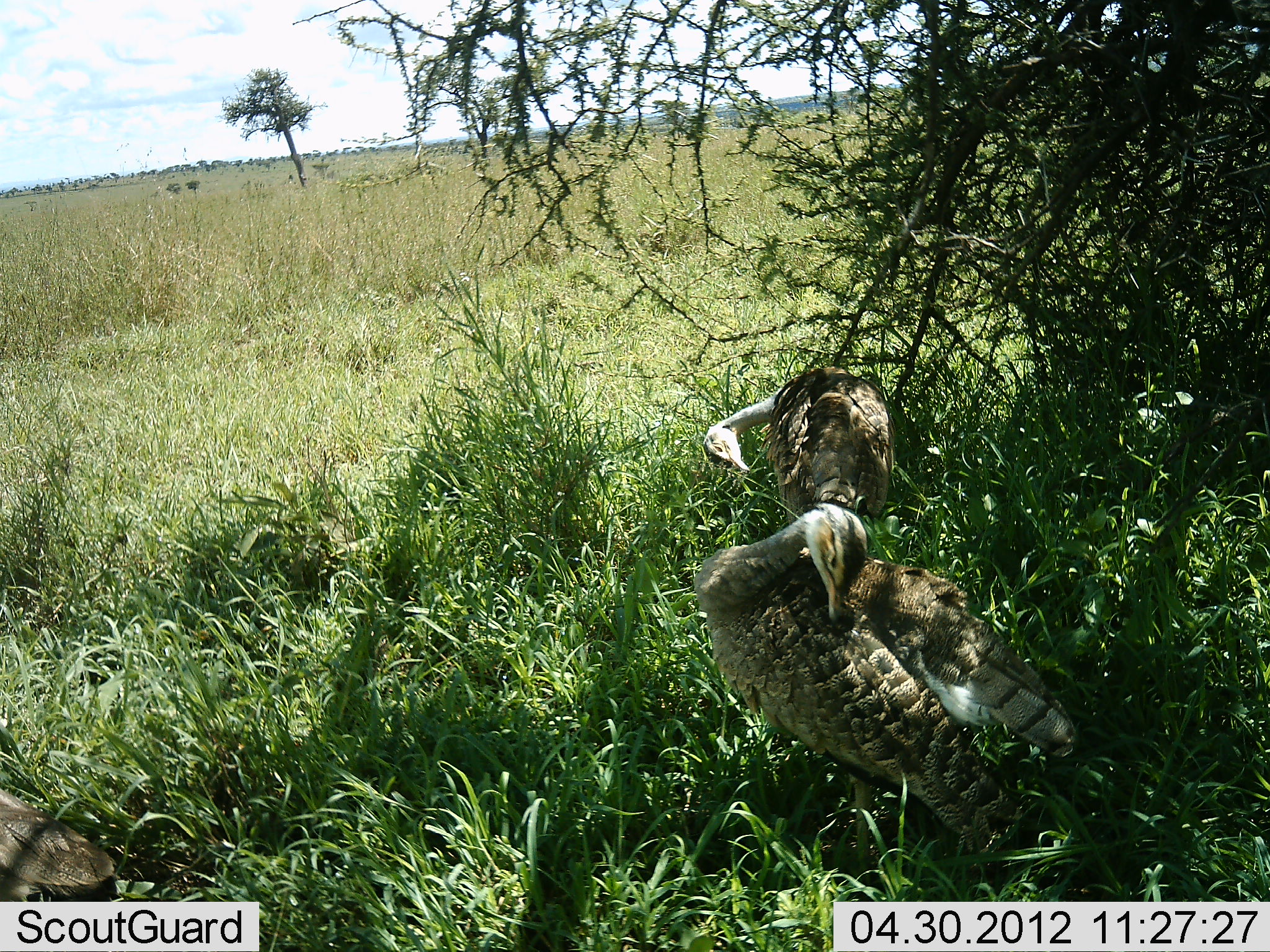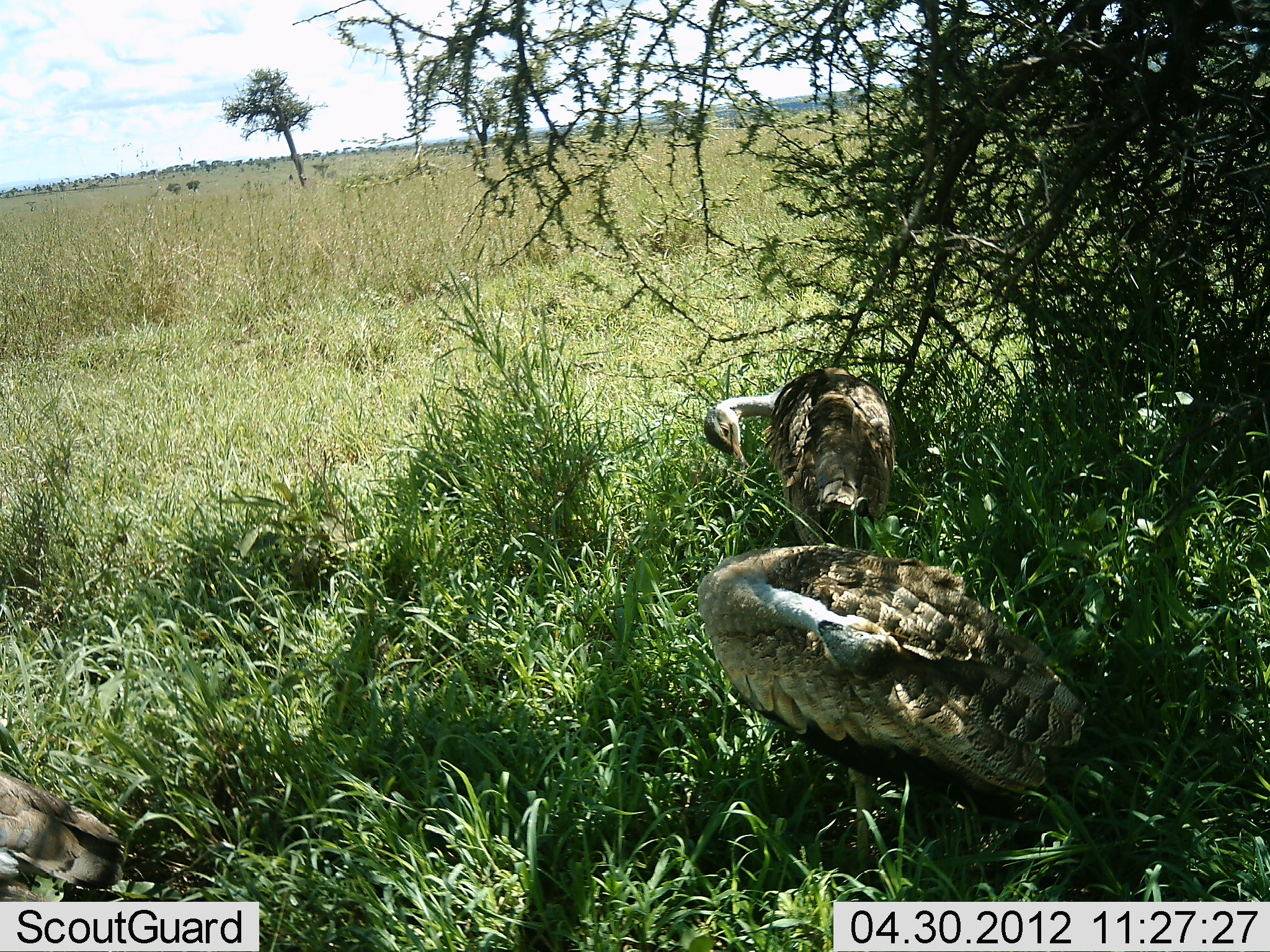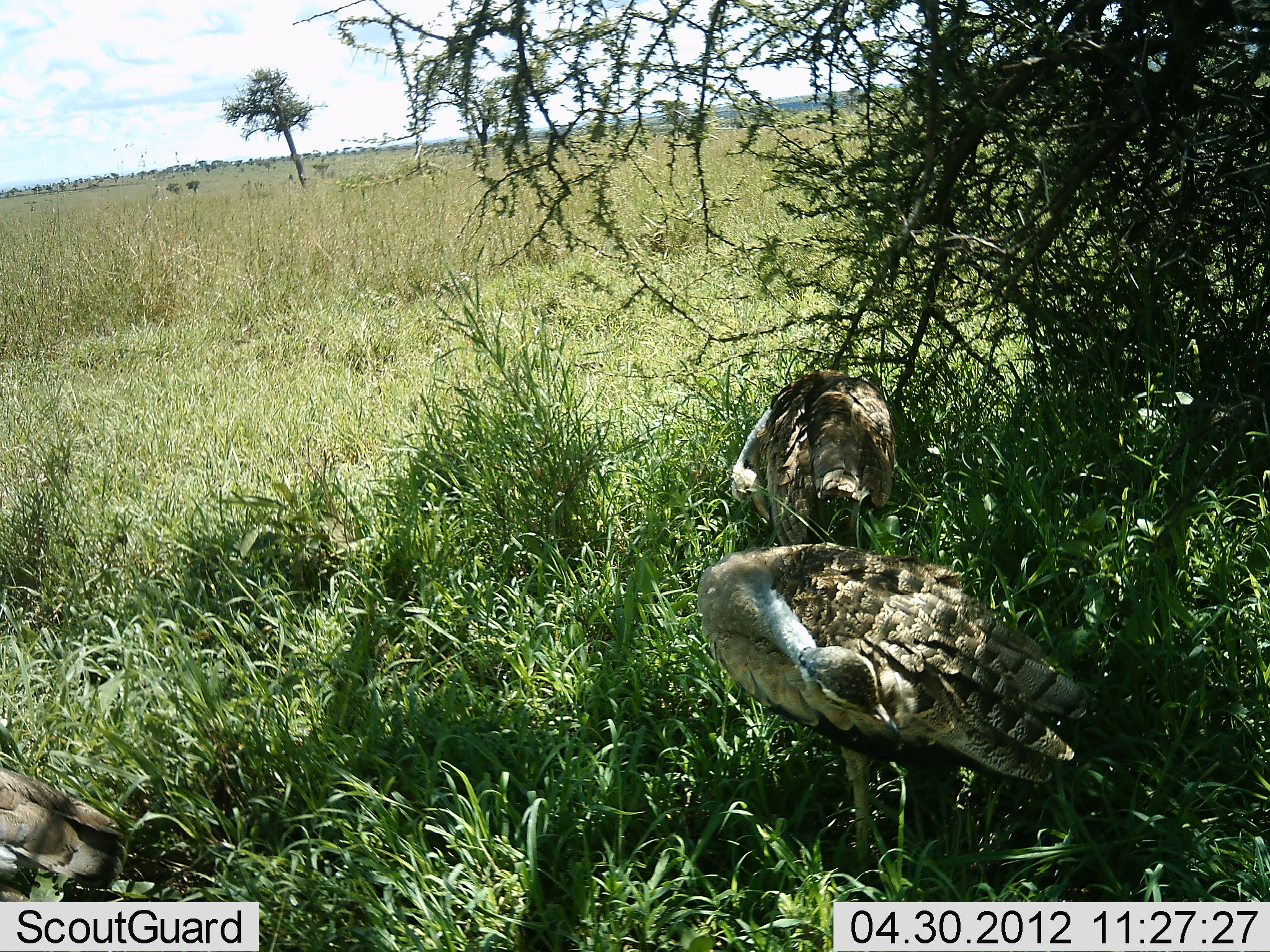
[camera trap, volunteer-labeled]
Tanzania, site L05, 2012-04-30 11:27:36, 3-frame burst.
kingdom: Animalia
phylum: Chordata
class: Aves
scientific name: Aves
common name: bird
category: otherbird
Otherbird (bird) (Aves), count 3. Behavior (volunteer vote fractions): standing 55%, resting 55%, moving 0%, interacting 27%. Young present (vote fraction): 0%. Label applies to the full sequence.